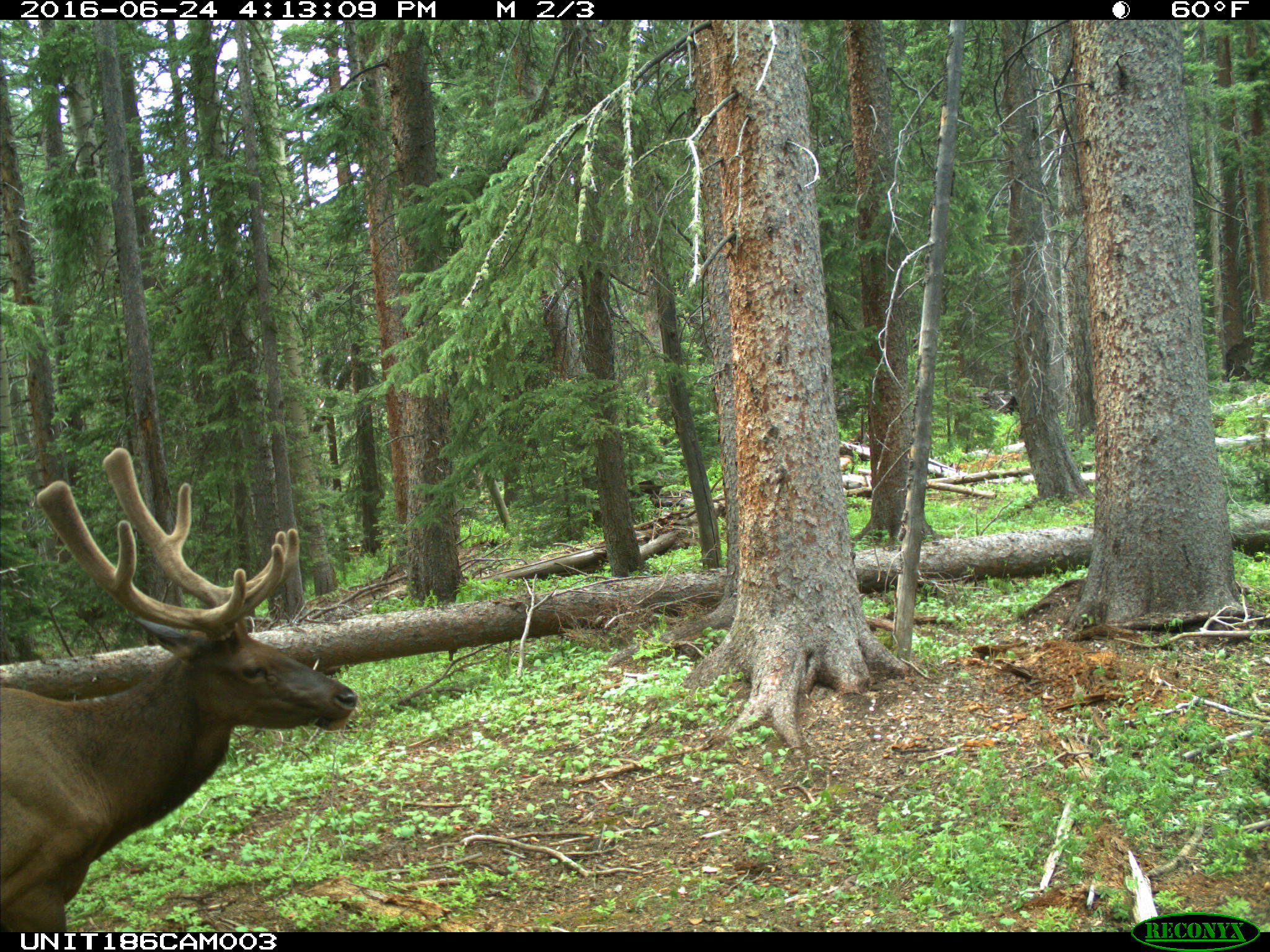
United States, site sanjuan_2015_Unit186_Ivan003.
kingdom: Animalia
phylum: Chordata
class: Mammalia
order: Artiodactyla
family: Cervidae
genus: Cervus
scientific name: Cervus elaphus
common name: red deer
Cervus elaphus (red deer).